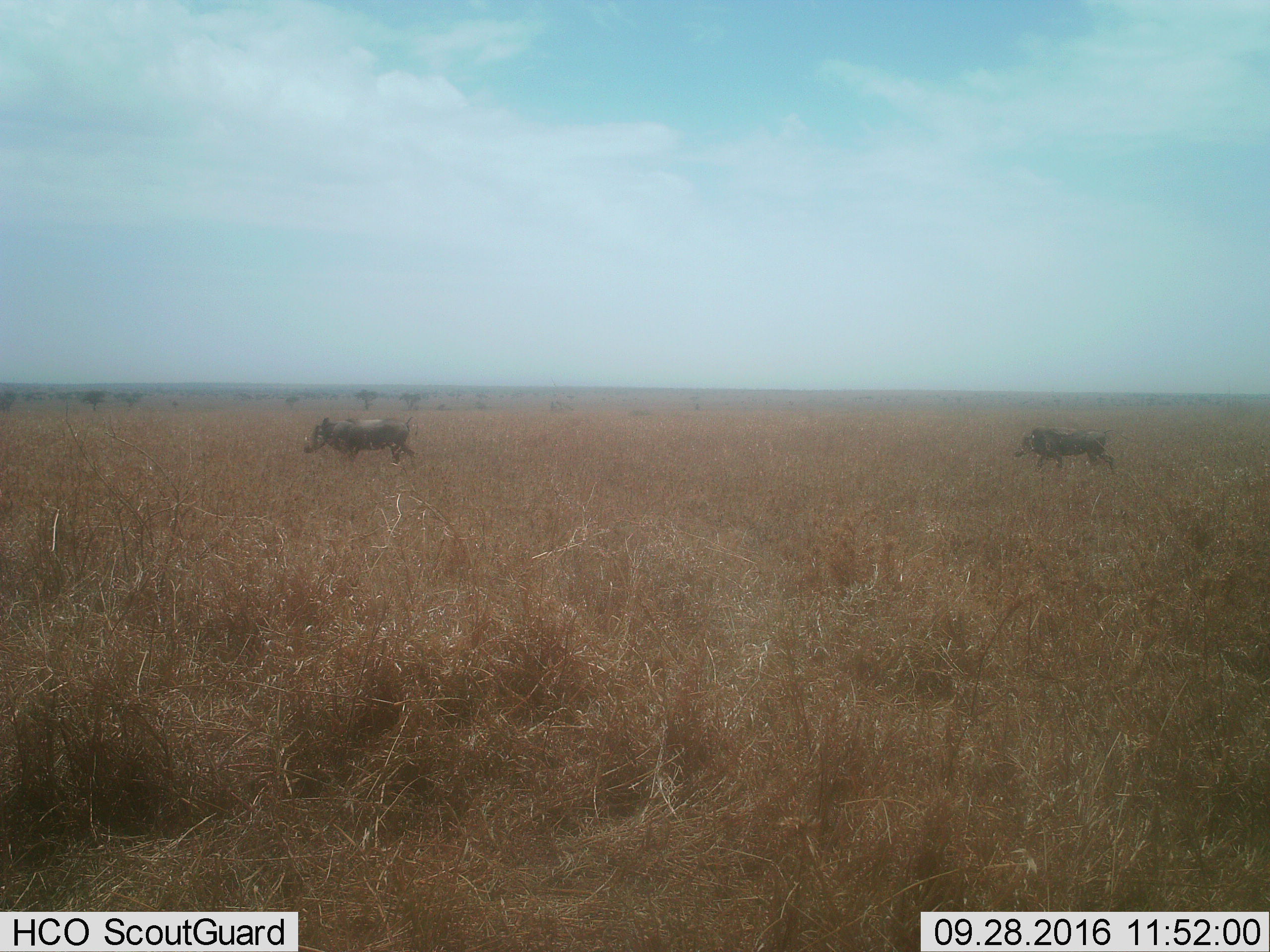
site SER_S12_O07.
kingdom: Animalia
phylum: Chordata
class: Mammalia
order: Artiodactyla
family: Suidae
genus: Phacochoerus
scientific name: Phacochoerus africanus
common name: warthog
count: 2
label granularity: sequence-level